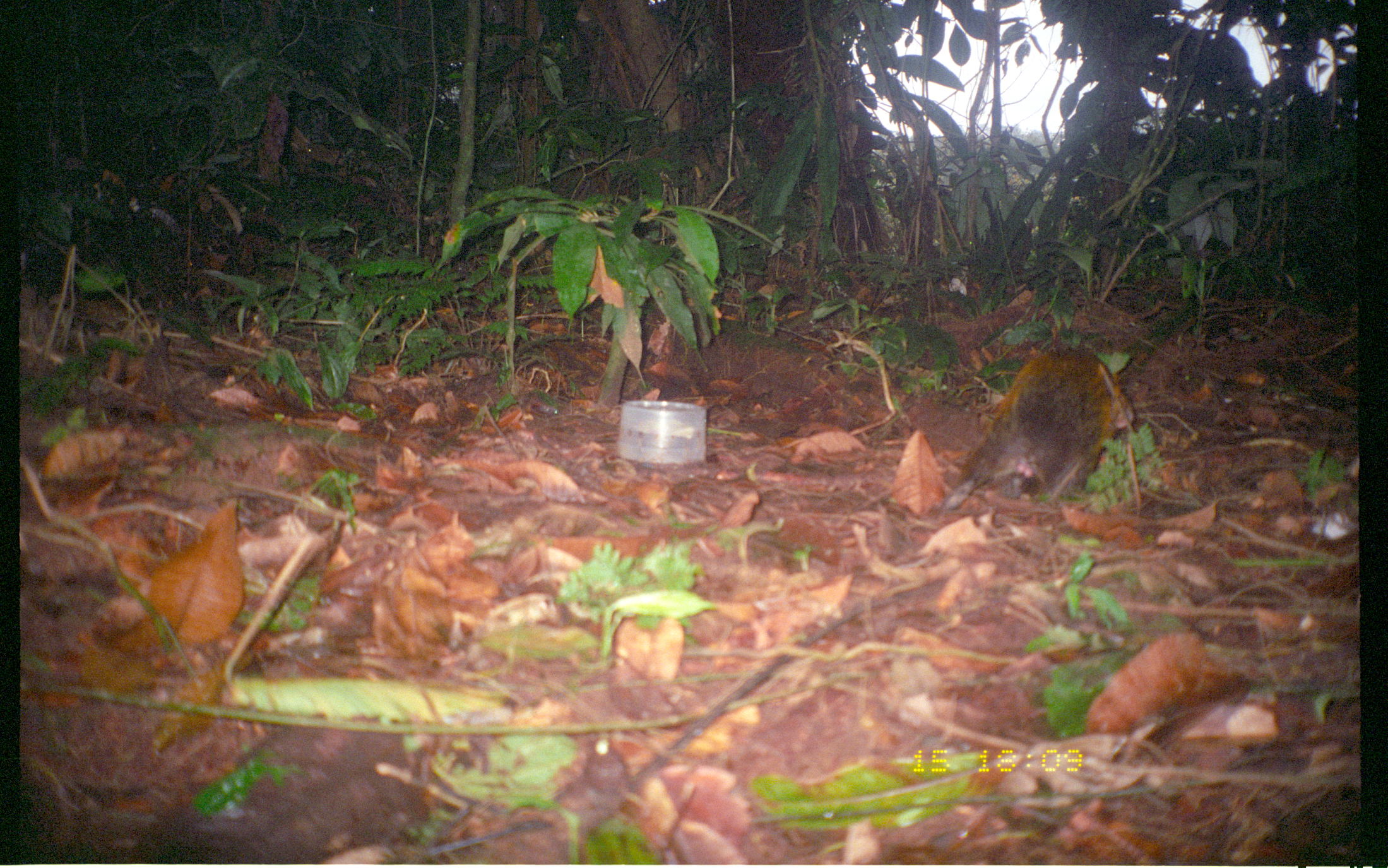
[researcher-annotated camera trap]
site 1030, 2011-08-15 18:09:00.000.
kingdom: Animalia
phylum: Chordata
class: Mammalia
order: Rodentia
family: Dasyproctidae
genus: Dasyprocta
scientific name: Dasyprocta punctata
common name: central american agouti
Dasyprocta punctata (central american agouti).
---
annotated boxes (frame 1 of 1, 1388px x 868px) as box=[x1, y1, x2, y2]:
dasyprocta punctata: box=[942, 346, 1135, 510]